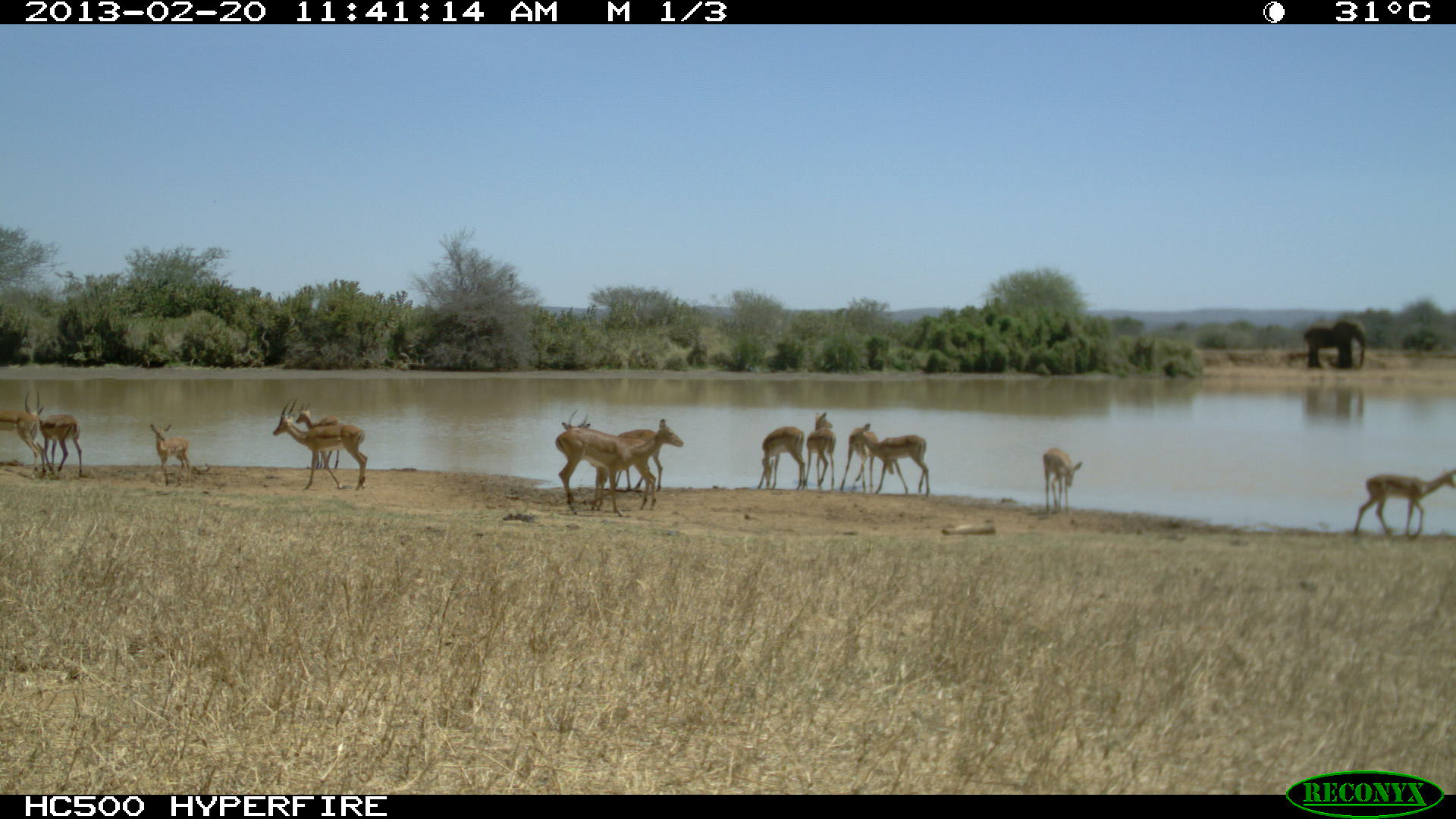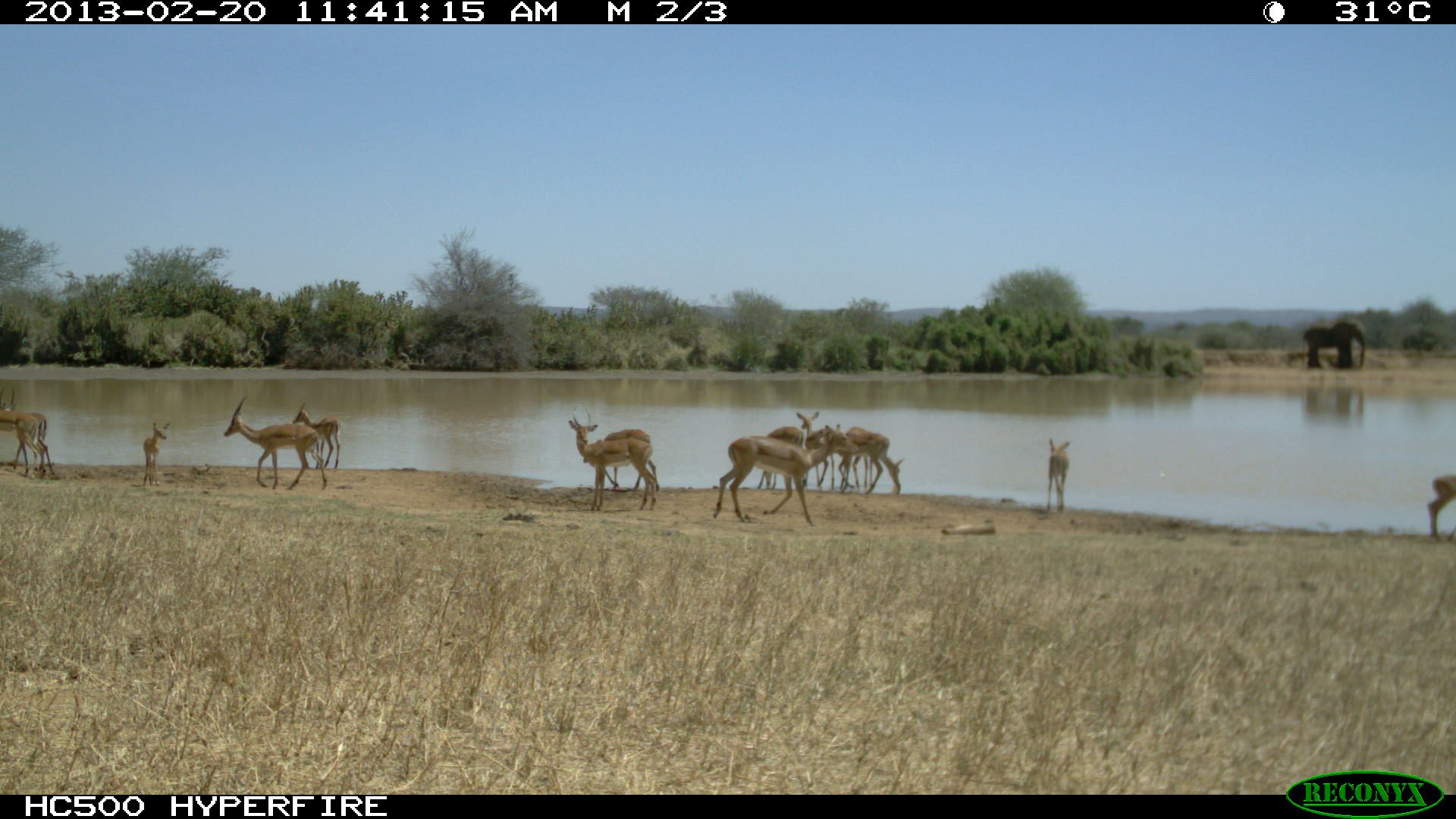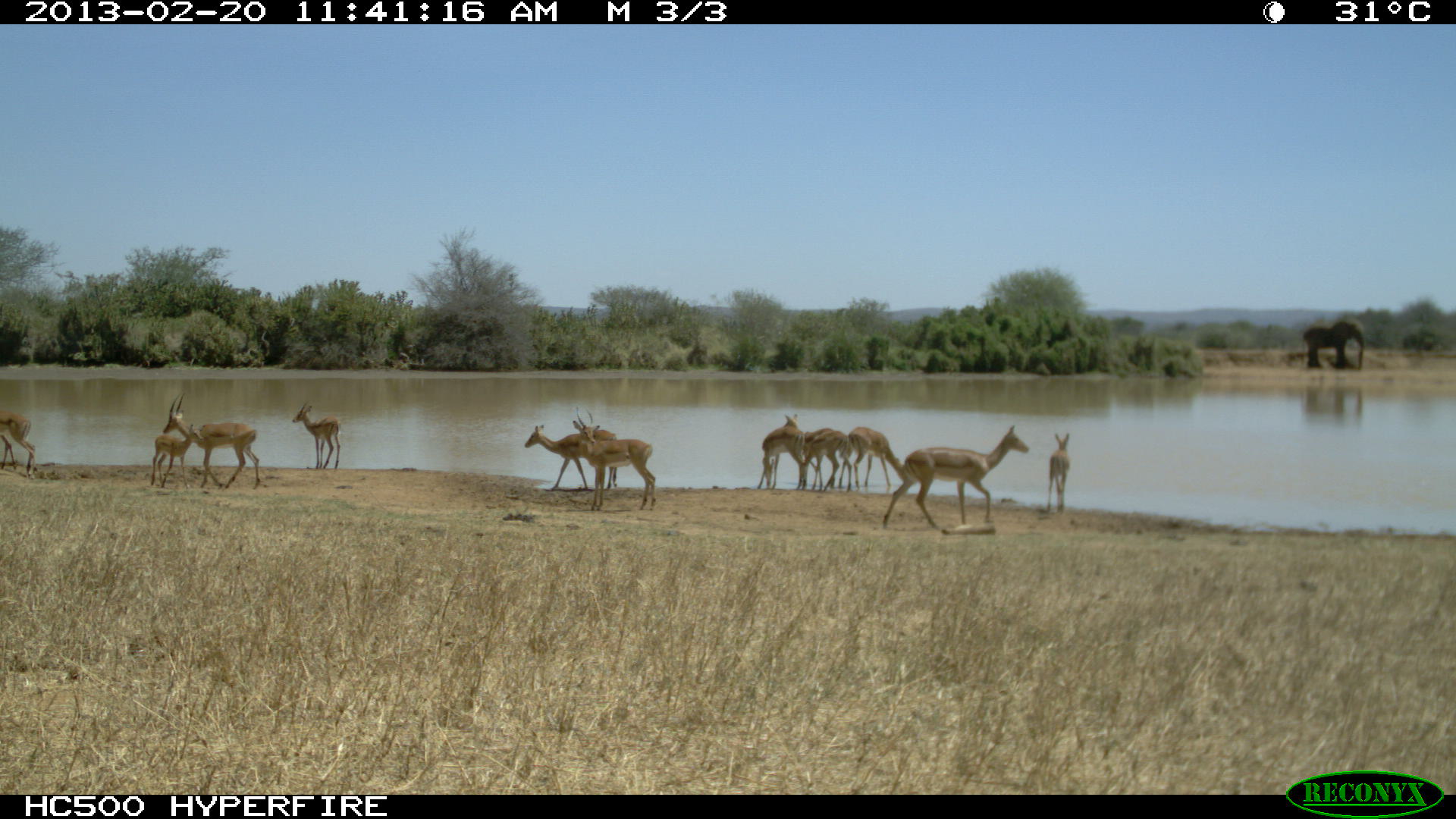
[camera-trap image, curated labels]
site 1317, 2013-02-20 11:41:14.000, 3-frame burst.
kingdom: Animalia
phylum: Chordata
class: Mammalia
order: Artiodactyla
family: Bovidae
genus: Aepyceros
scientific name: Aepyceros melampus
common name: impala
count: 14